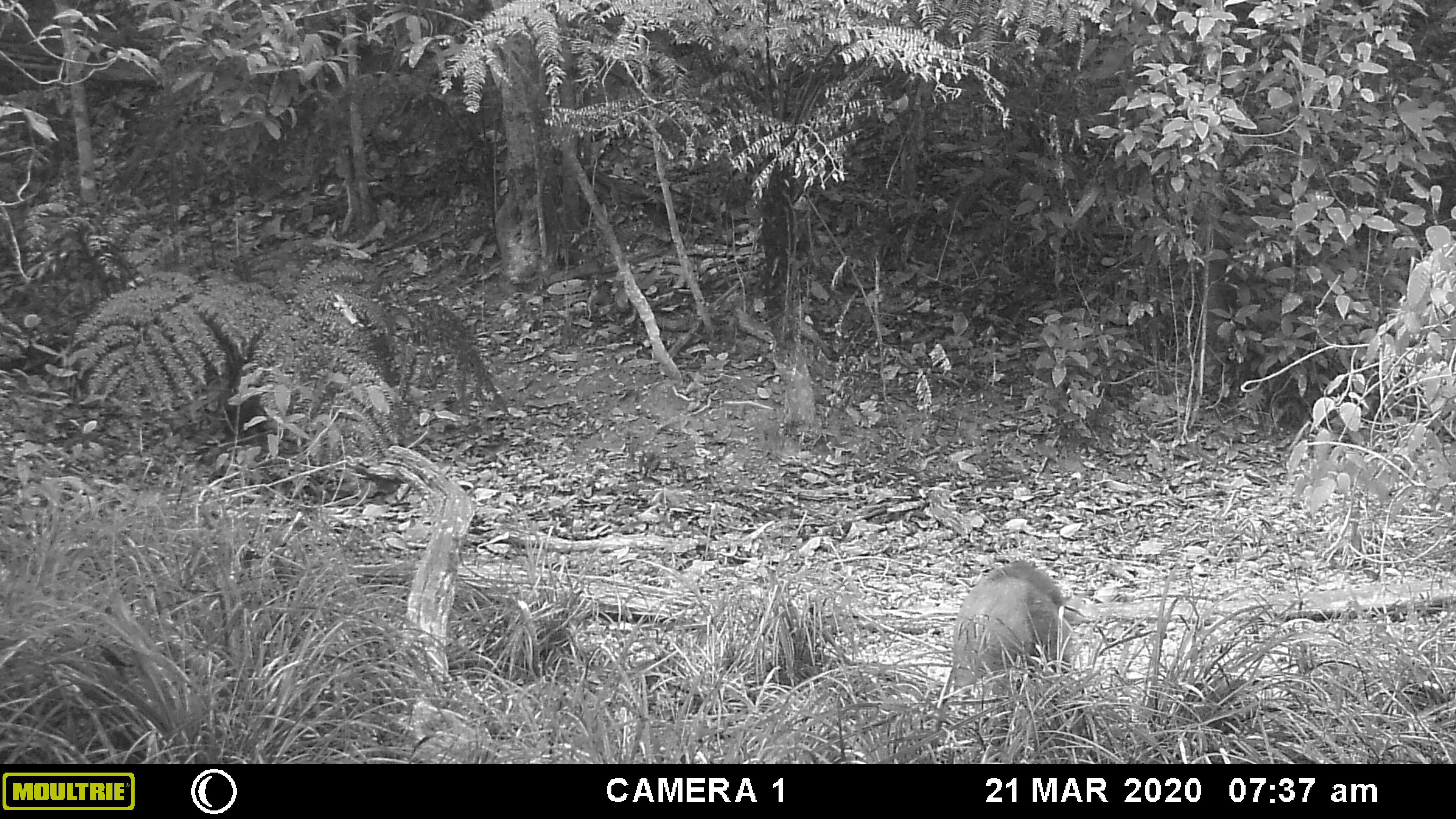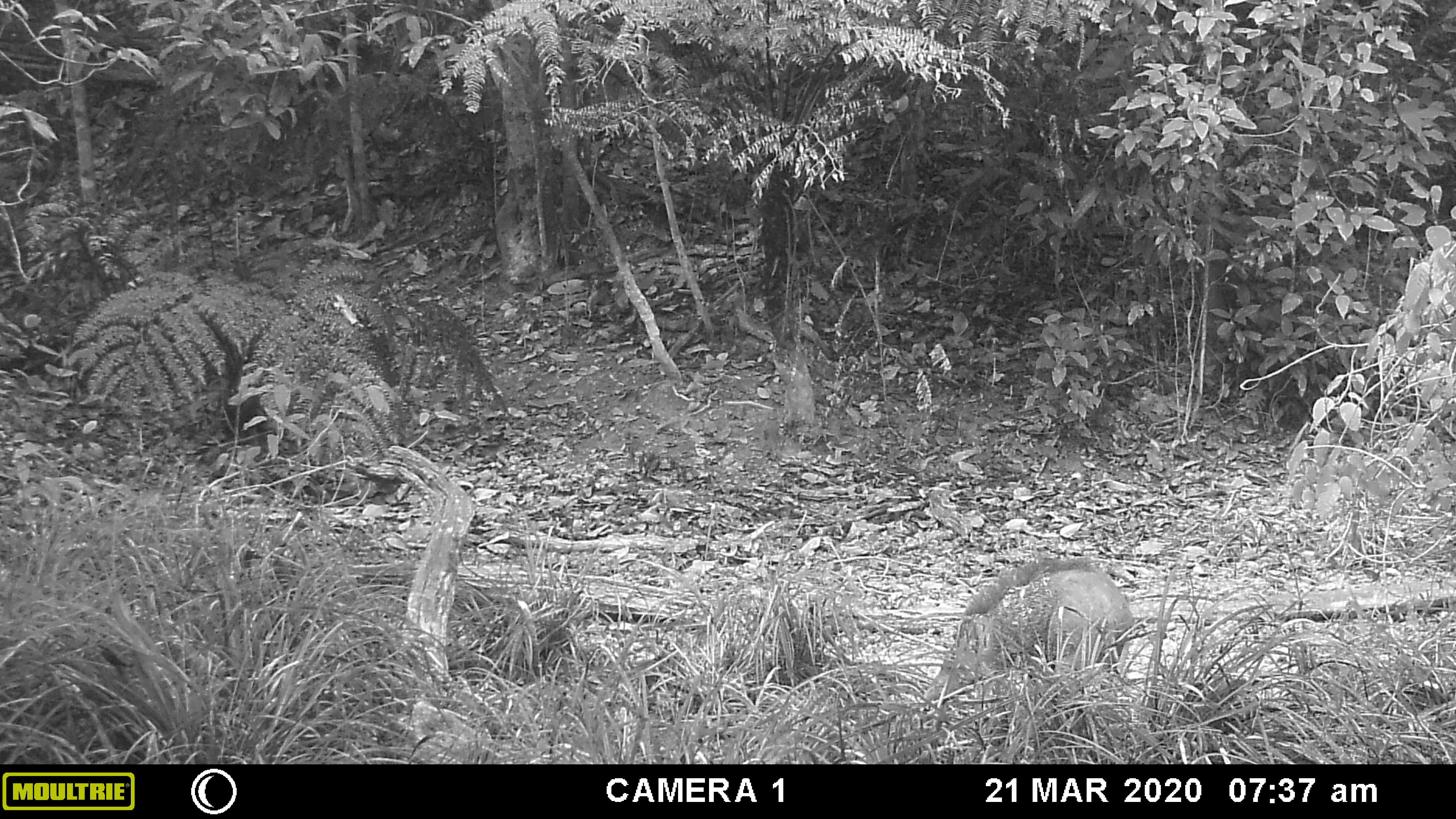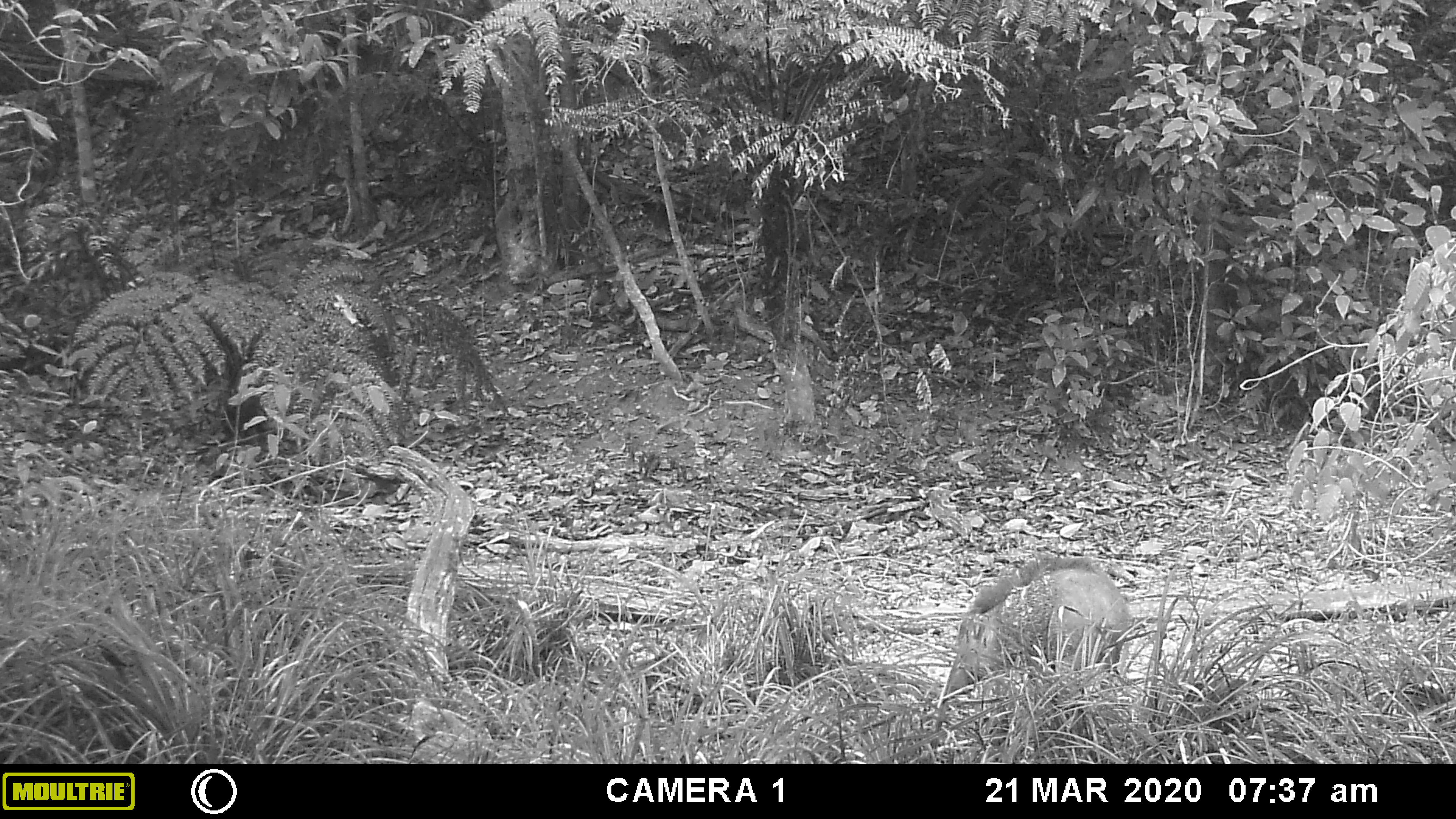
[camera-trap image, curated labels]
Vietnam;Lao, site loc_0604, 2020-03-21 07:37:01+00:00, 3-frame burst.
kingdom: Animalia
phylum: Chordata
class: Mammalia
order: Artiodactyla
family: Suidae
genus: Sus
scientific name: Sus scrofa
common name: eurasian wild pig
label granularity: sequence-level